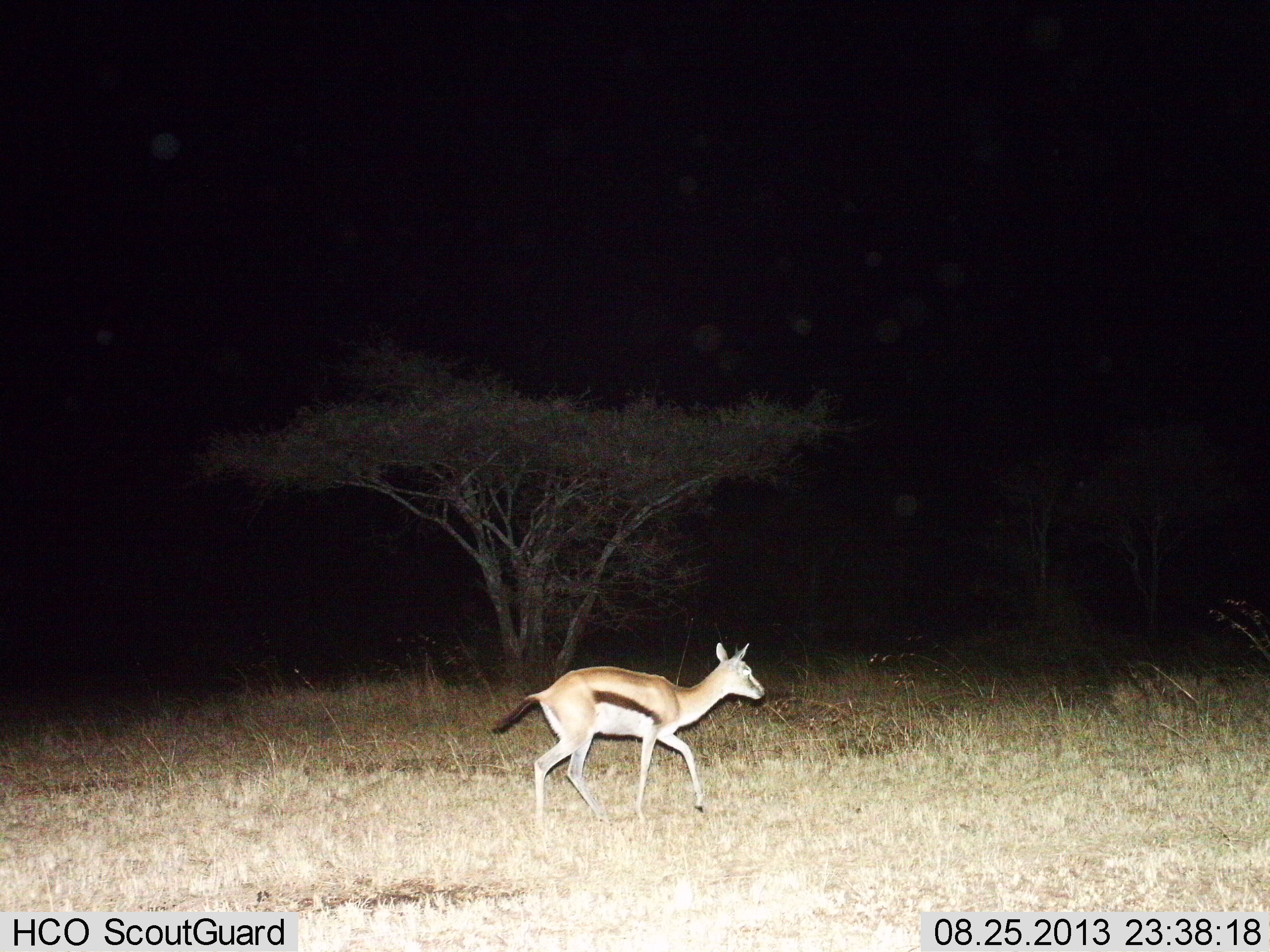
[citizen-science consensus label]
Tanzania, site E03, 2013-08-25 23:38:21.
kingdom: Animalia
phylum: Chordata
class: Mammalia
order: Artiodactyla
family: Bovidae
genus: Eudorcas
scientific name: Eudorcas thomsonii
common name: thomson's gazelle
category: gazellethomsons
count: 1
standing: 29%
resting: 0%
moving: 76%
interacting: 0%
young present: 0%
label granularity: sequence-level